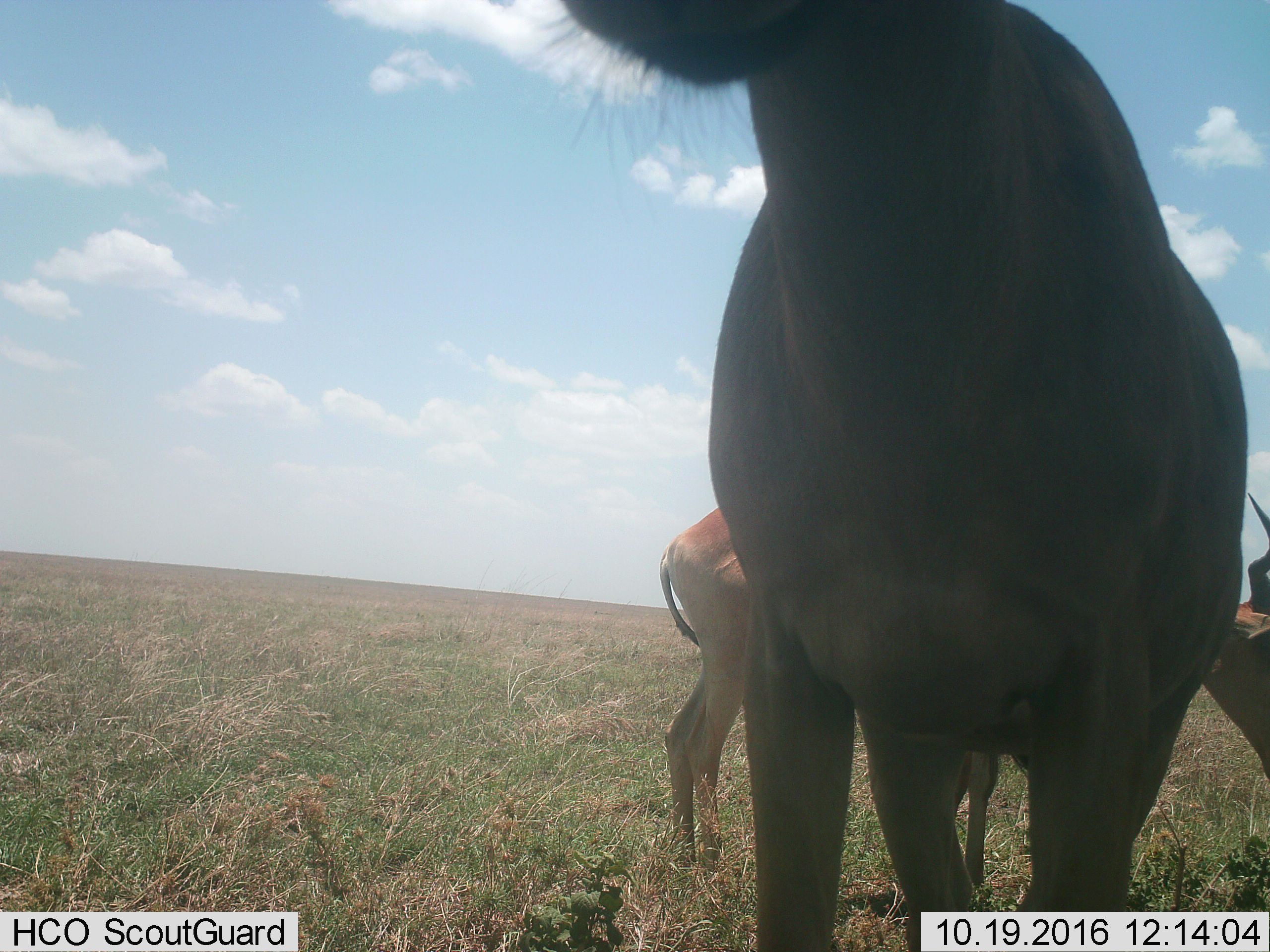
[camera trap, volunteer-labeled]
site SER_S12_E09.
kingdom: Animalia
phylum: Chordata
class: Mammalia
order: Artiodactyla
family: Bovidae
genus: Alcelaphus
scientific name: Alcelaphus buselaphus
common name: hartebeest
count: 2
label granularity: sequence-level